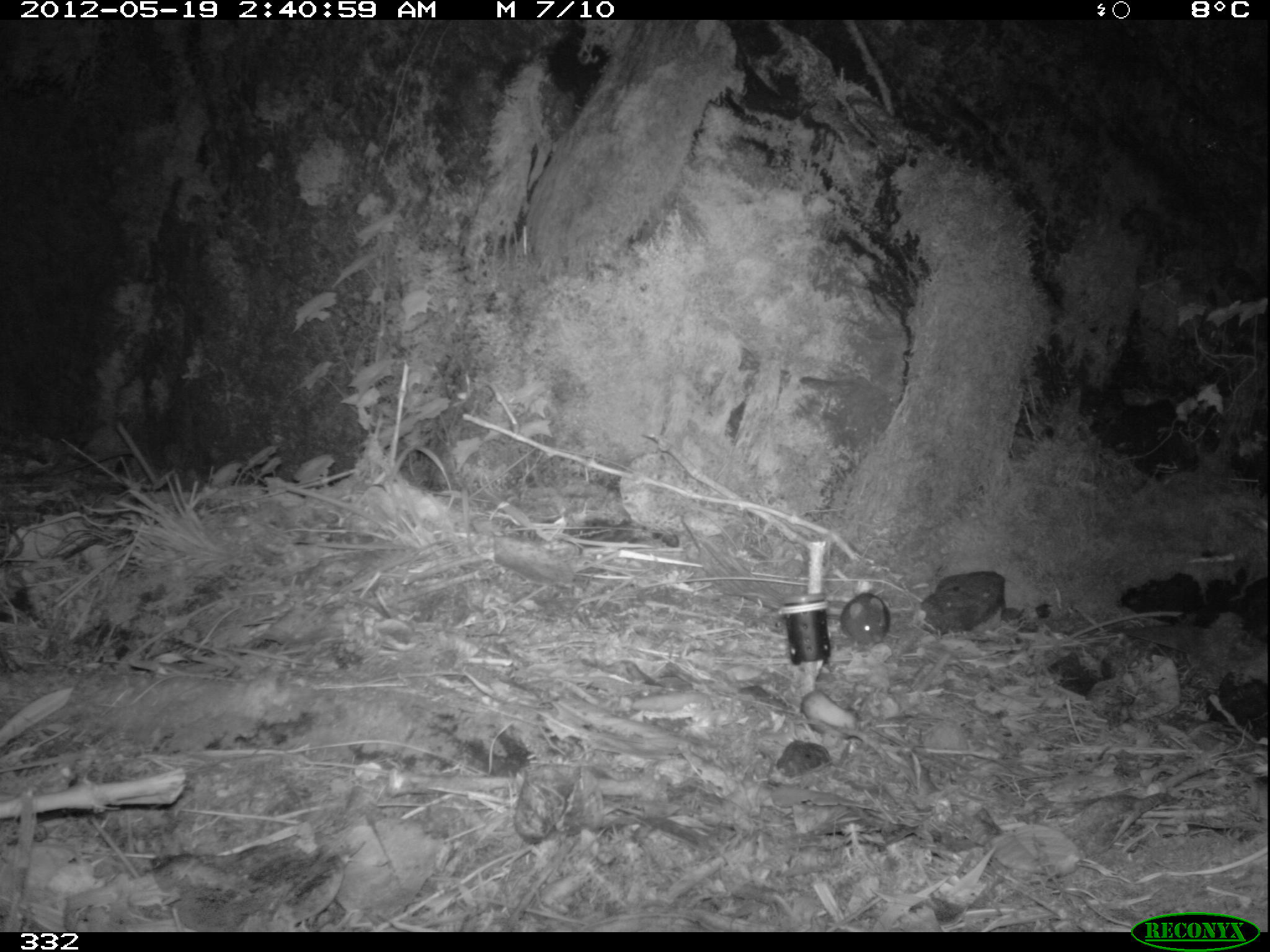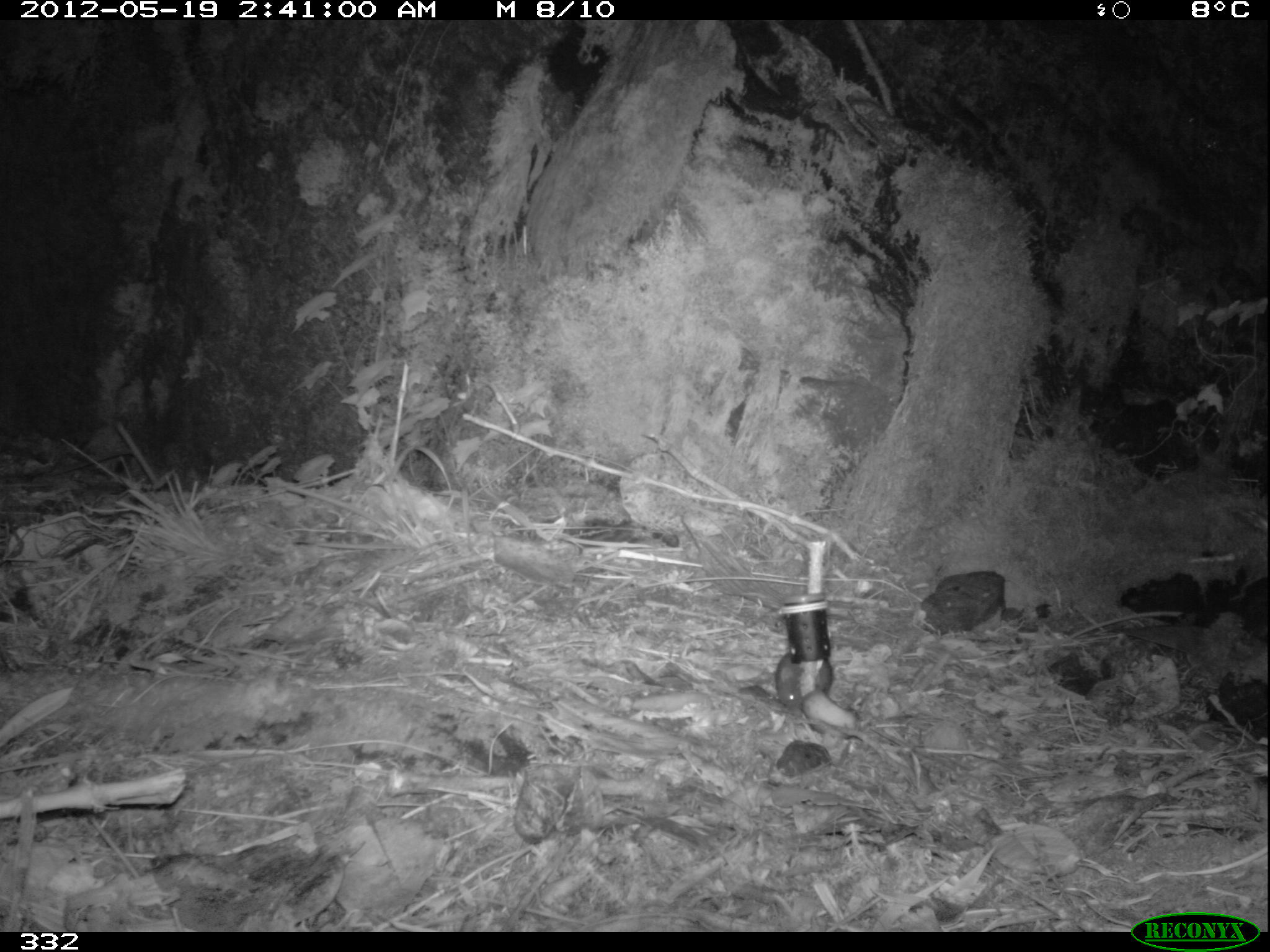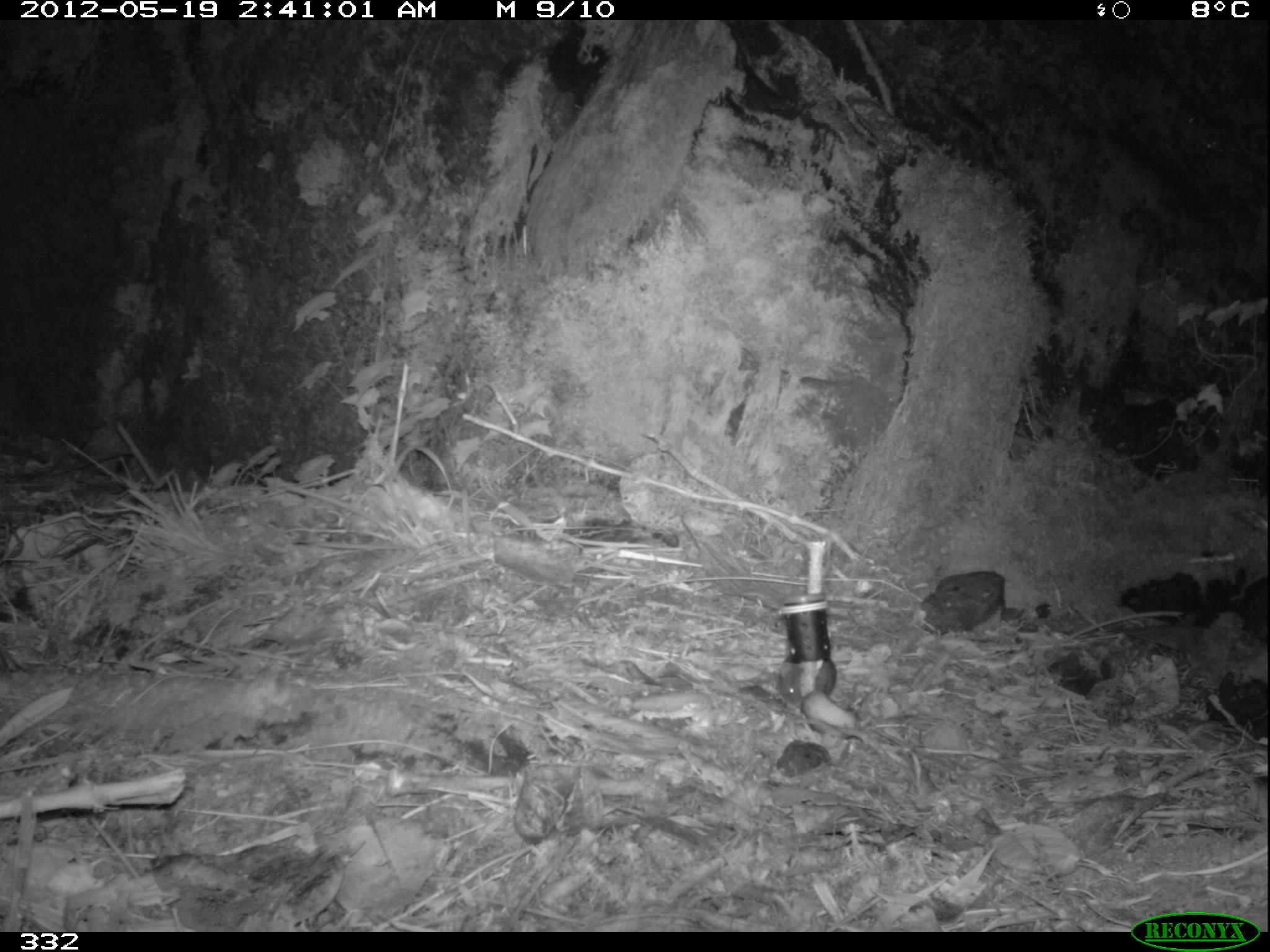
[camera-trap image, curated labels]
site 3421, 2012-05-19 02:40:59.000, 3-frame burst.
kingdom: Animalia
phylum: Chordata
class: Mammalia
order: Rodentia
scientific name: Rodentia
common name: rodents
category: unknown rodent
Unknown rodent (rodents) (Rodentia).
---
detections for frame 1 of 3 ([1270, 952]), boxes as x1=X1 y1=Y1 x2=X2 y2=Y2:
unknown rodent: x1=839 y1=591 x2=889 y2=645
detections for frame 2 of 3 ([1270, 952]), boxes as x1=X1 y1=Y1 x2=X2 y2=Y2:
unknown rodent: x1=775 y1=650 x2=831 y2=709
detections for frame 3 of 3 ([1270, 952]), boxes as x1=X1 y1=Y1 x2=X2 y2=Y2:
unknown rodent: x1=775 y1=650 x2=835 y2=709